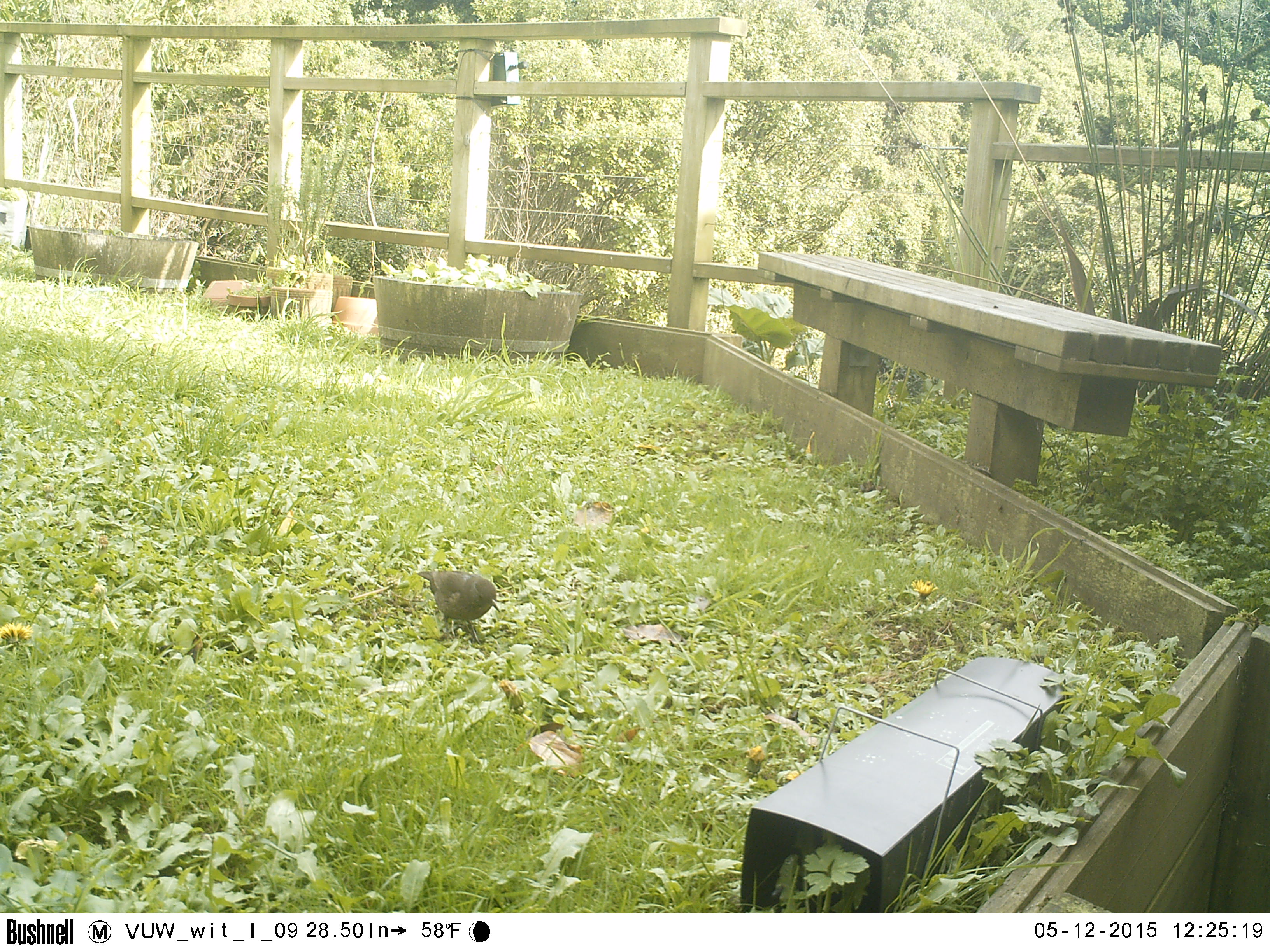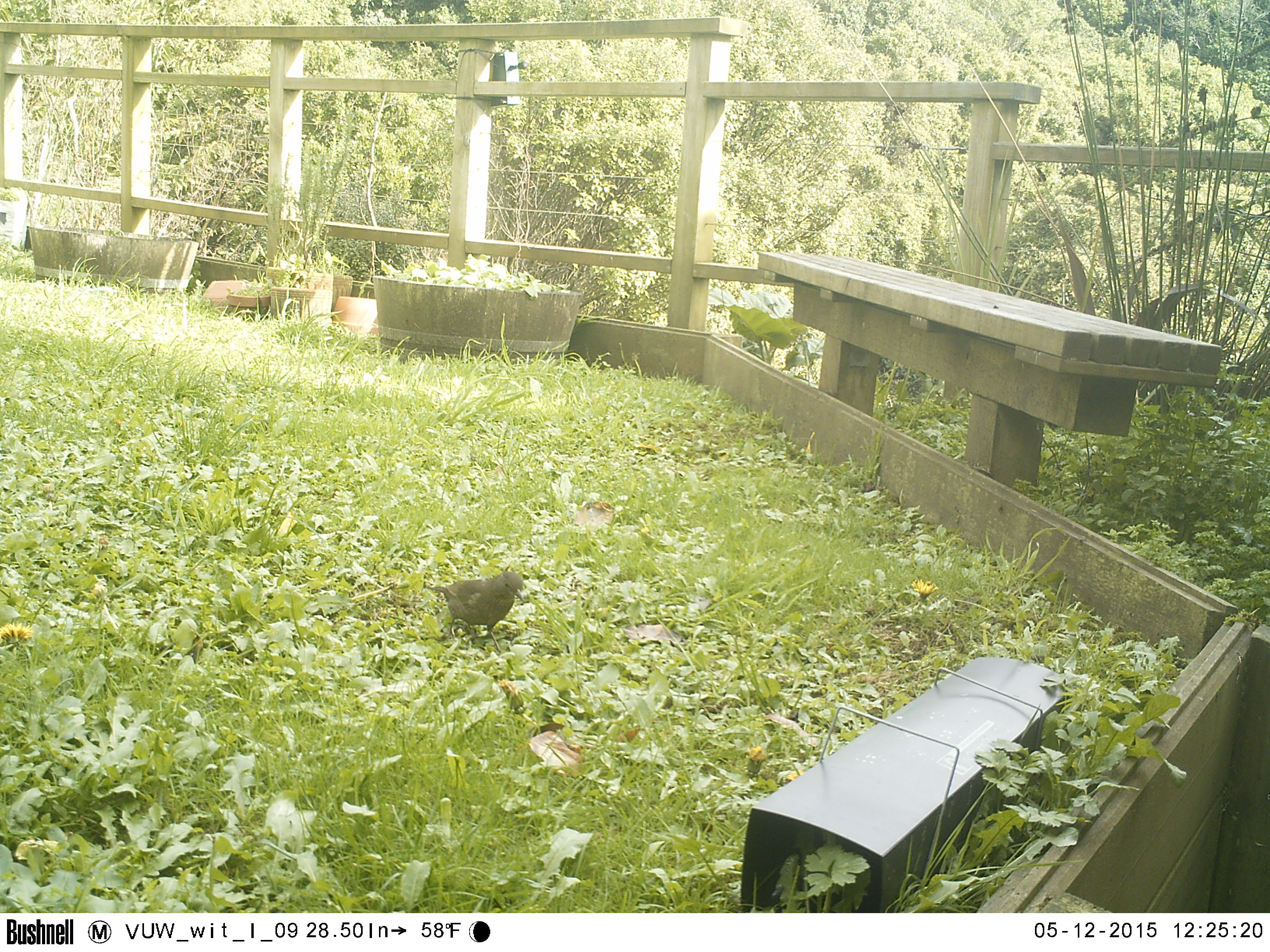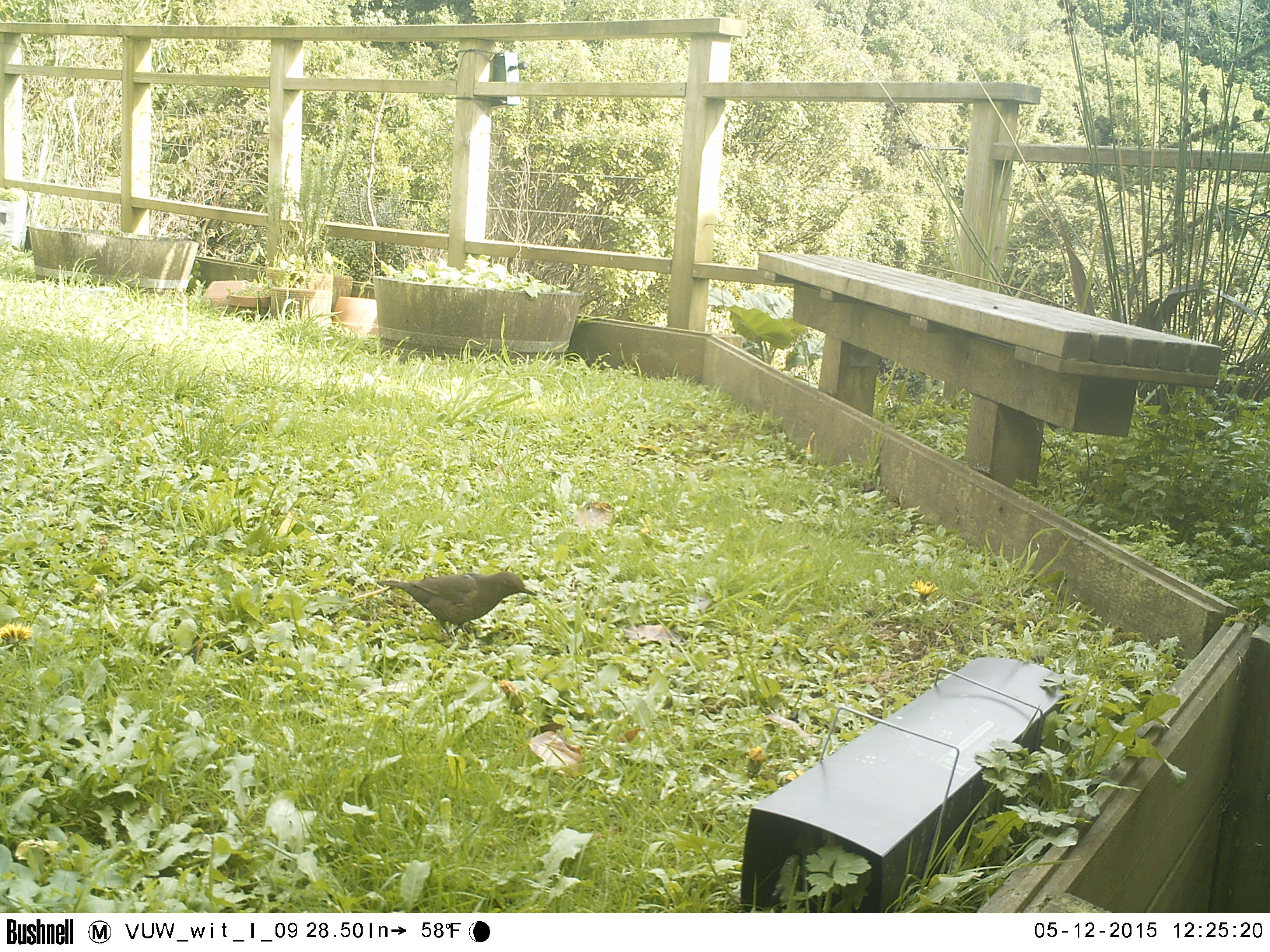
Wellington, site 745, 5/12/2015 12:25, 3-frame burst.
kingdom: Animalia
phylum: Chordata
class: Aves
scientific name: Aves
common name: bird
Bird (Aves).